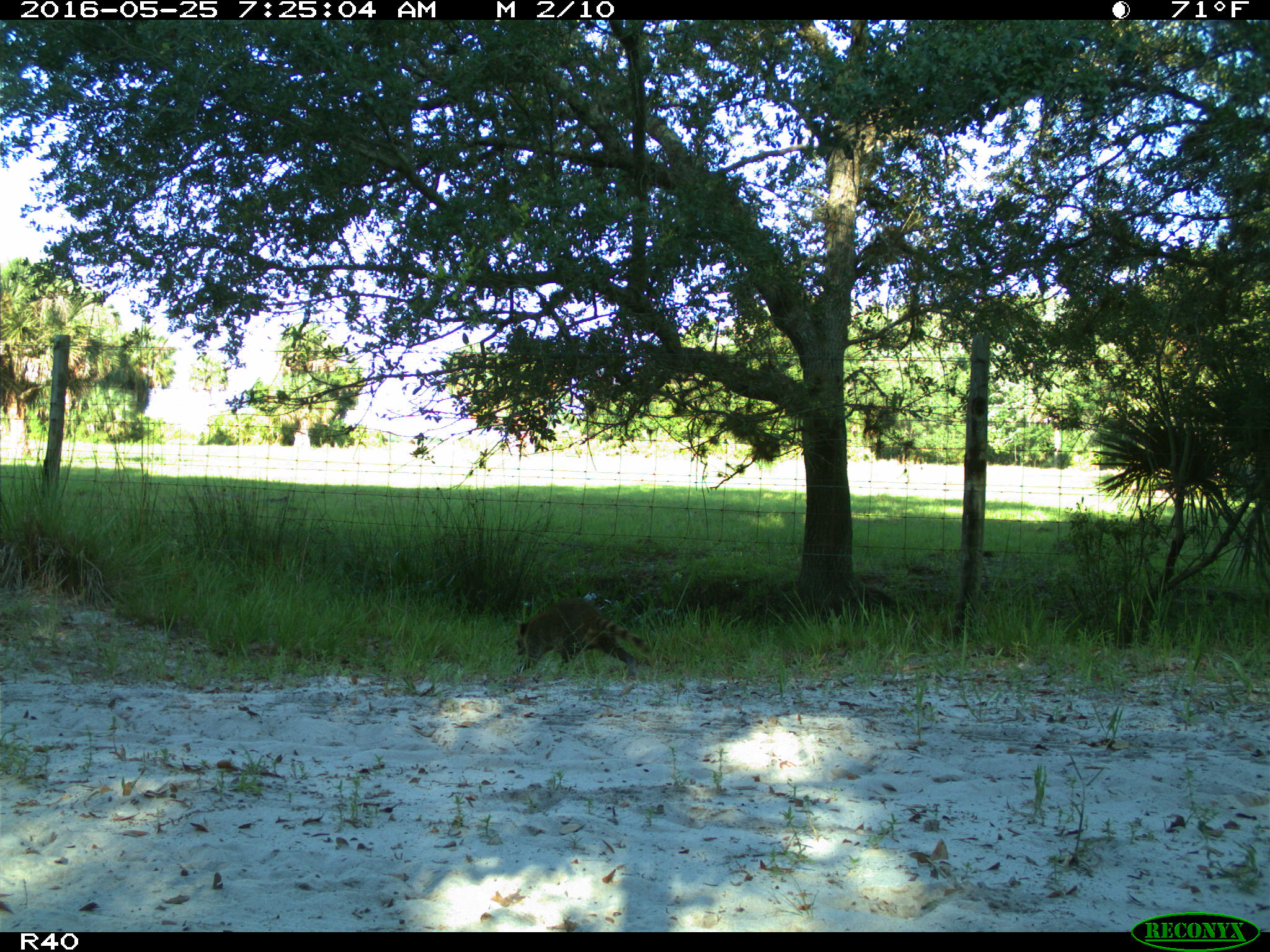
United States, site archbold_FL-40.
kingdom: Animalia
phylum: Chordata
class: Mammalia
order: Carnivora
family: Procyonidae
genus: Procyon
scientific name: Procyon lotor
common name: common raccoon